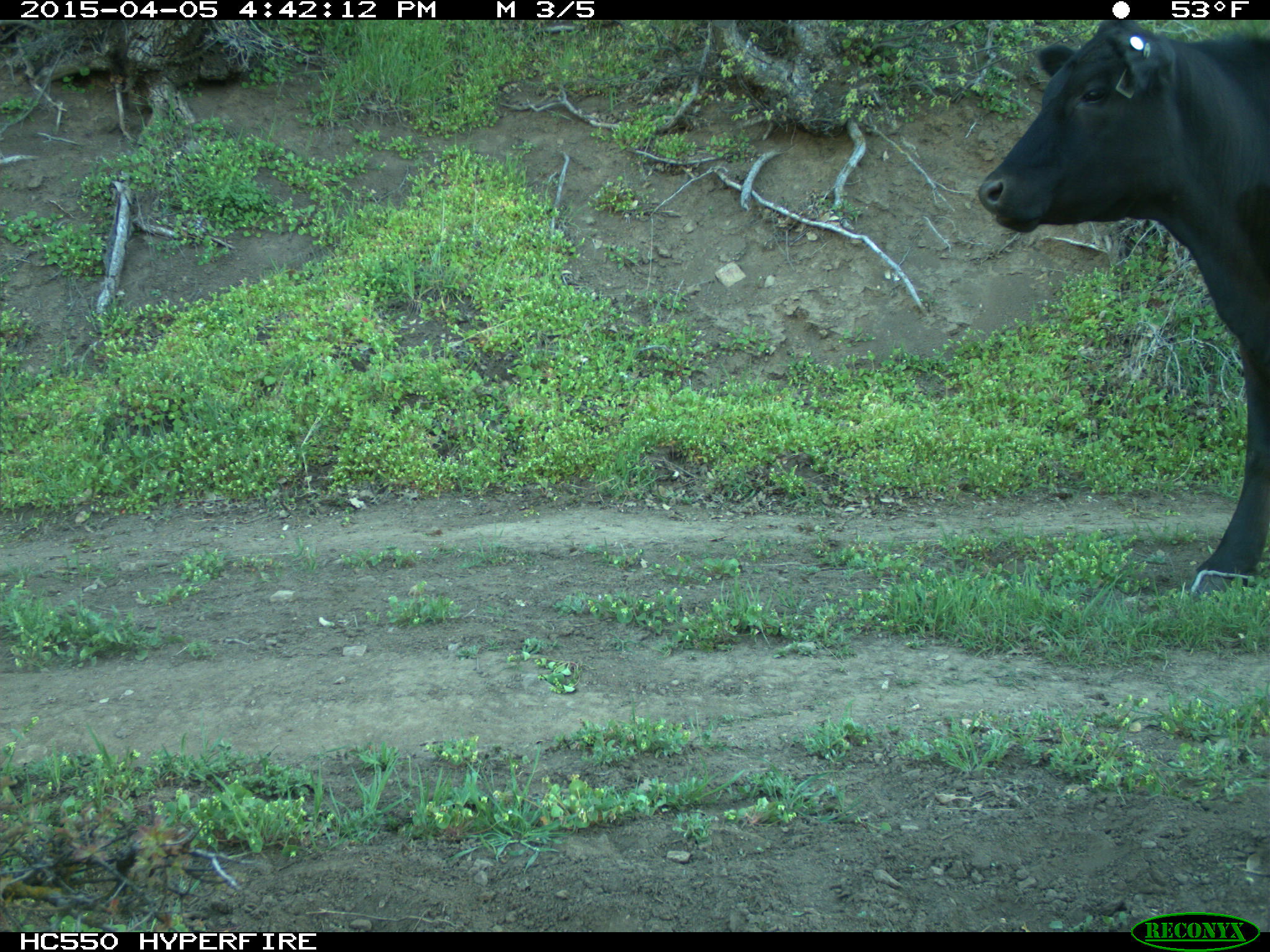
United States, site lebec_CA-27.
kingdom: Animalia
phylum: Chordata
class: Mammalia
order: Artiodactyla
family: Bovidae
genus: Bos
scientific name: Bos taurus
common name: domestic cow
Bos taurus (domestic cow).